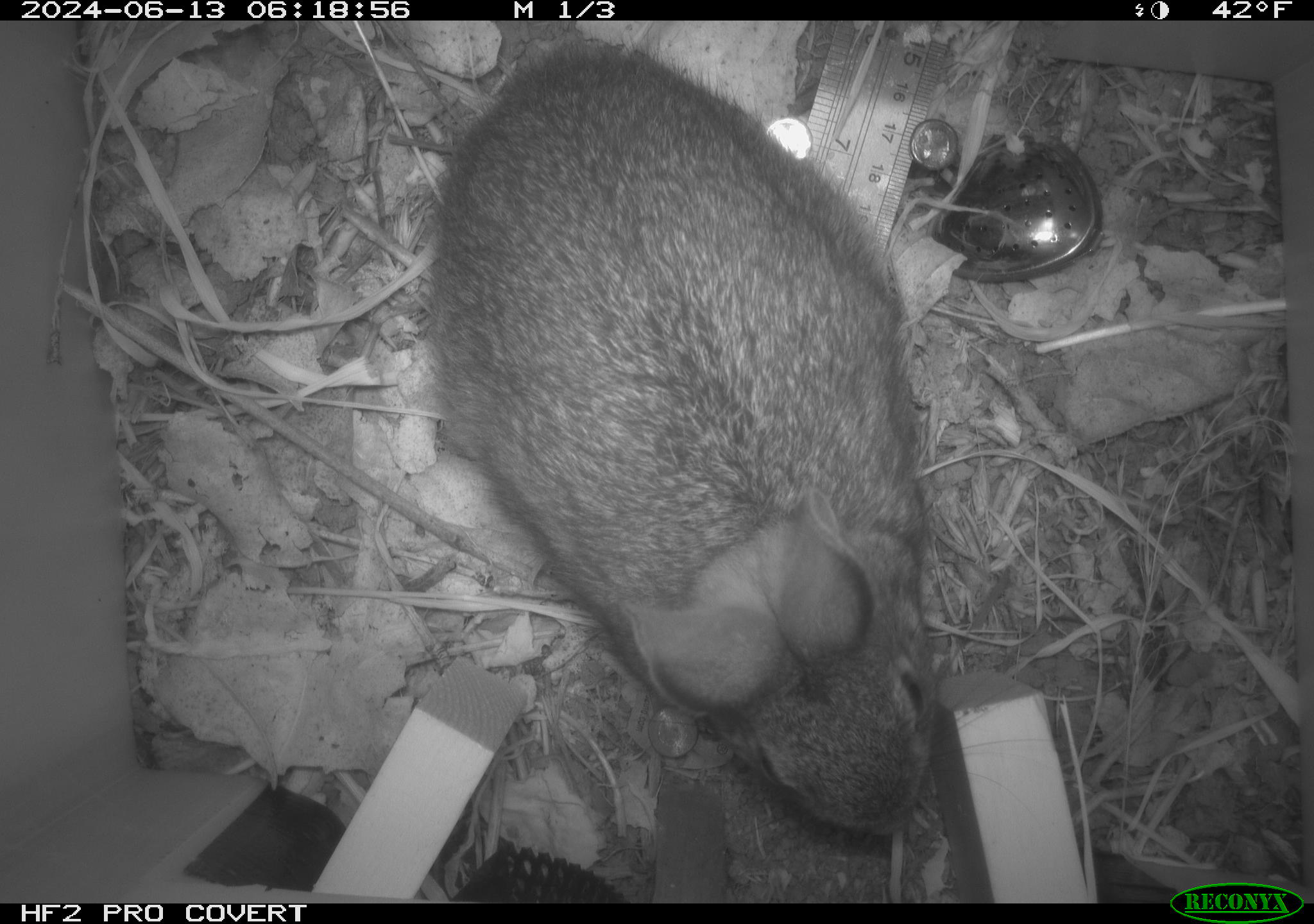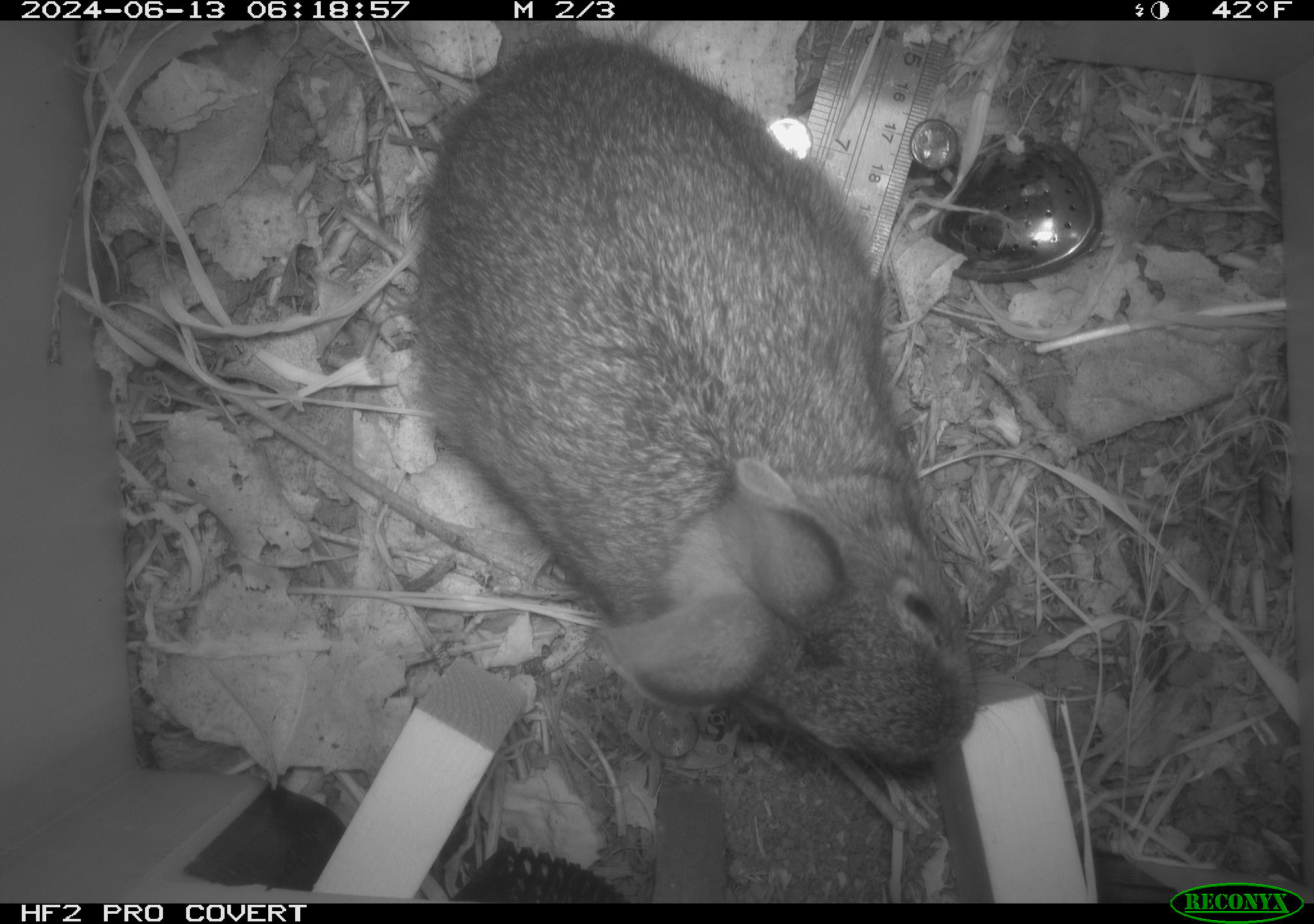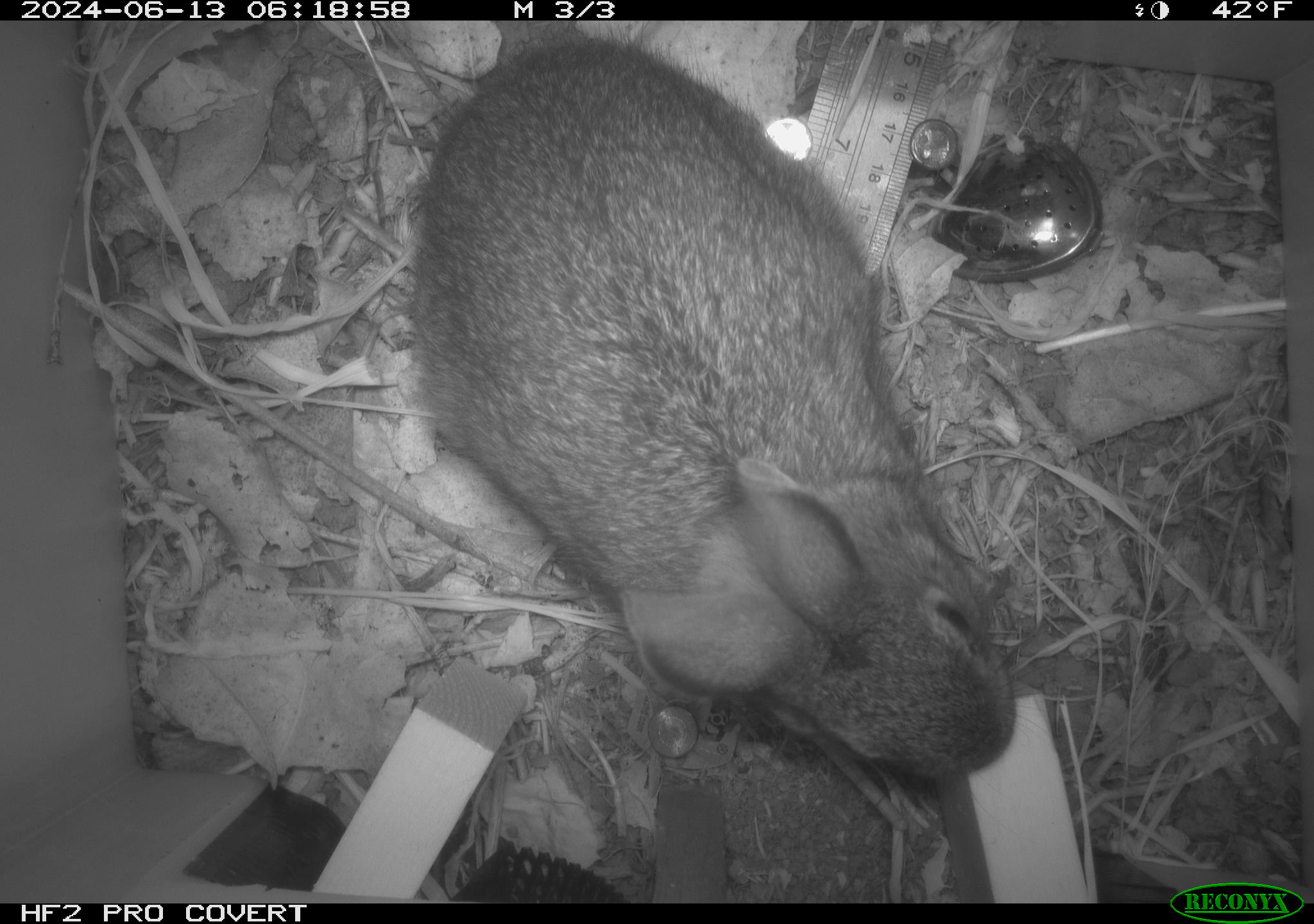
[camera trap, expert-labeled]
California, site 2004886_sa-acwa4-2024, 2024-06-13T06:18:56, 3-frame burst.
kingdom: Animalia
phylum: Chordata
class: Mammalia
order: Lagomorpha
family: Leporidae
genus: Sylvilagus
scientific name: Sylvilagus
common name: cottontail rabbits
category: sylvilagus species